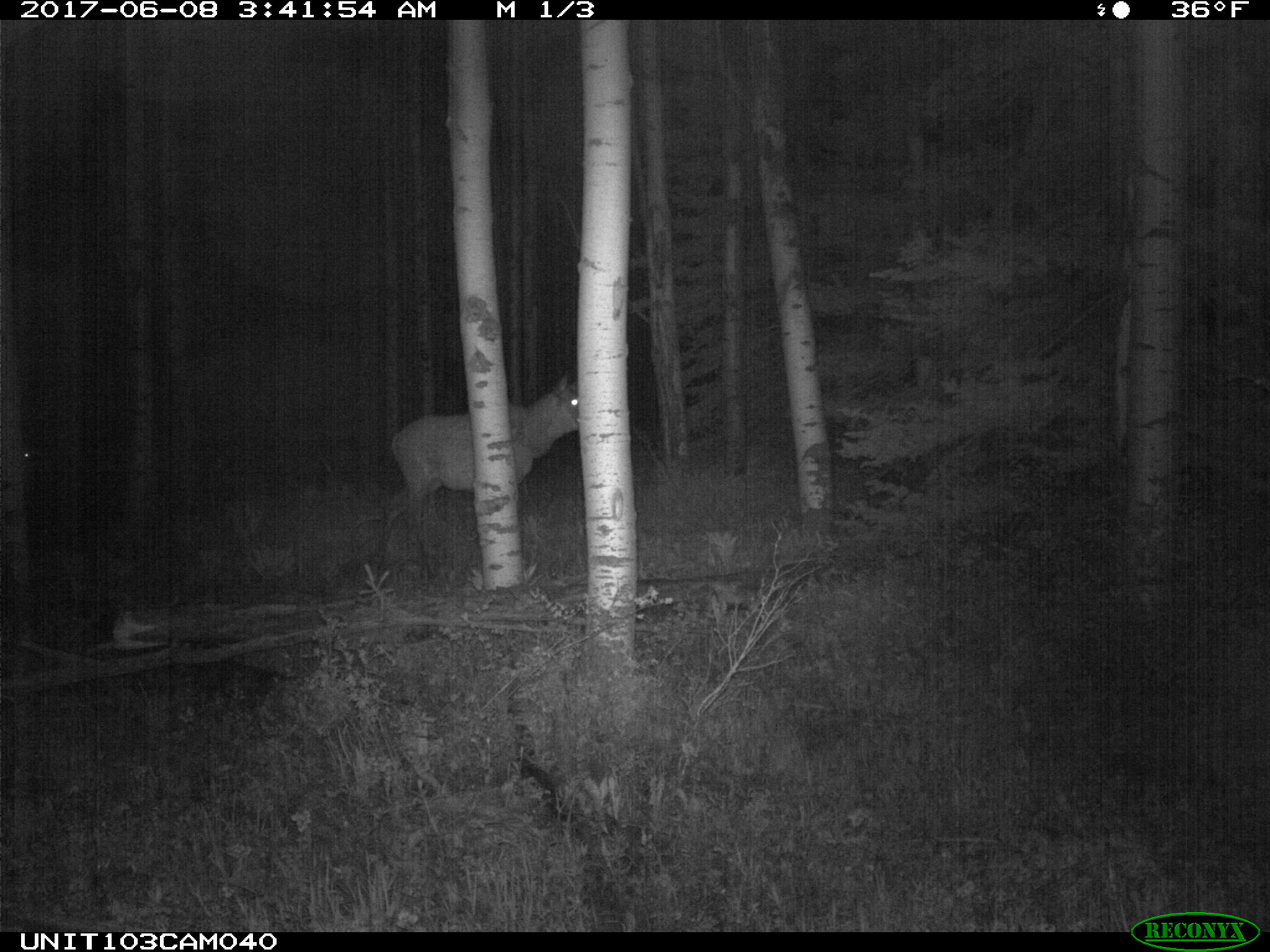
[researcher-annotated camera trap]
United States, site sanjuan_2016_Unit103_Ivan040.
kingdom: Animalia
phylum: Chordata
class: Mammalia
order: Artiodactyla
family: Cervidae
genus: Cervus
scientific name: Cervus elaphus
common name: red deer